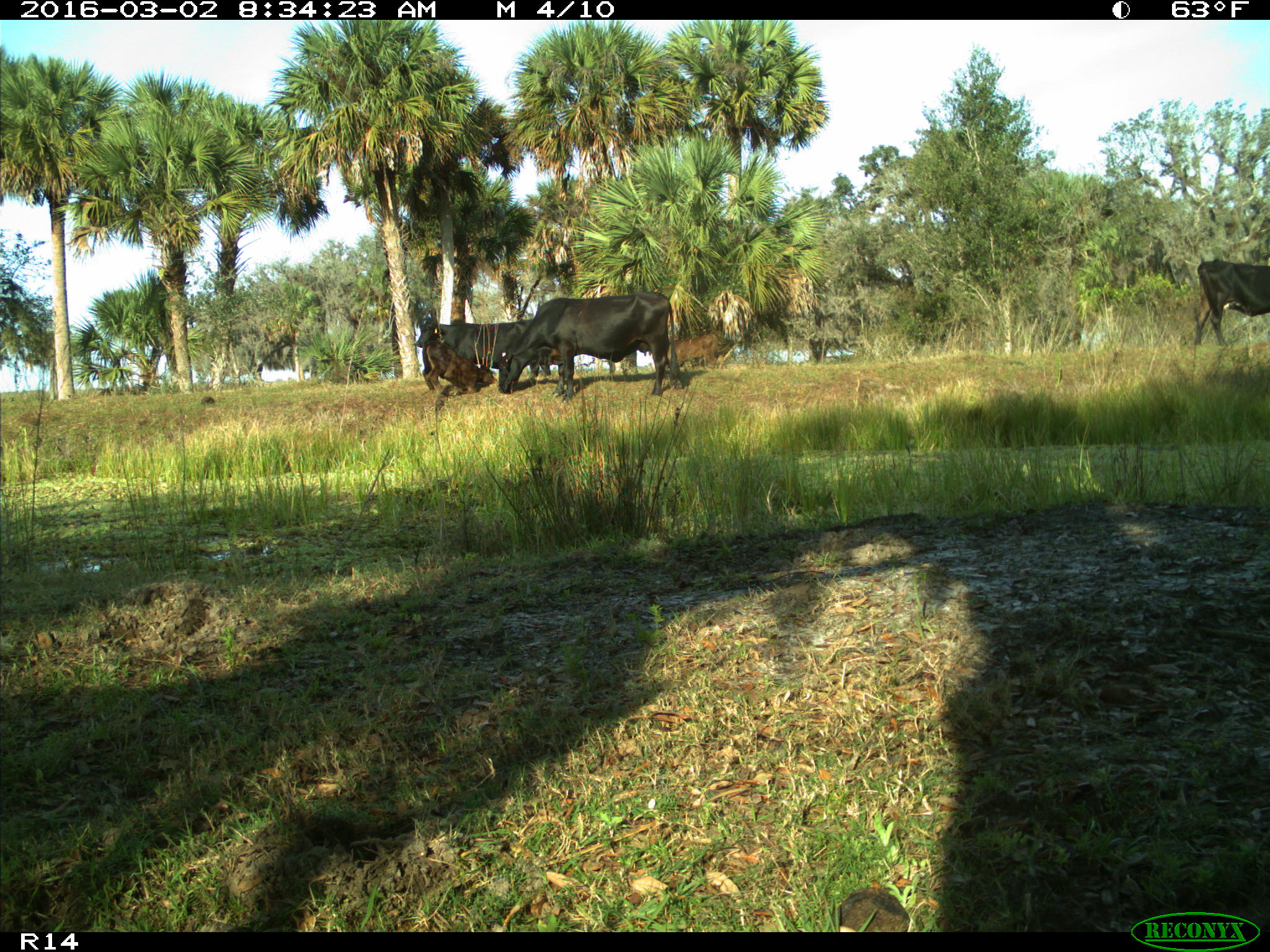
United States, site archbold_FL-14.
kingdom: Animalia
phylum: Chordata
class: Mammalia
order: Artiodactyla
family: Bovidae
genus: Bos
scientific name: Bos taurus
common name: domestic cow